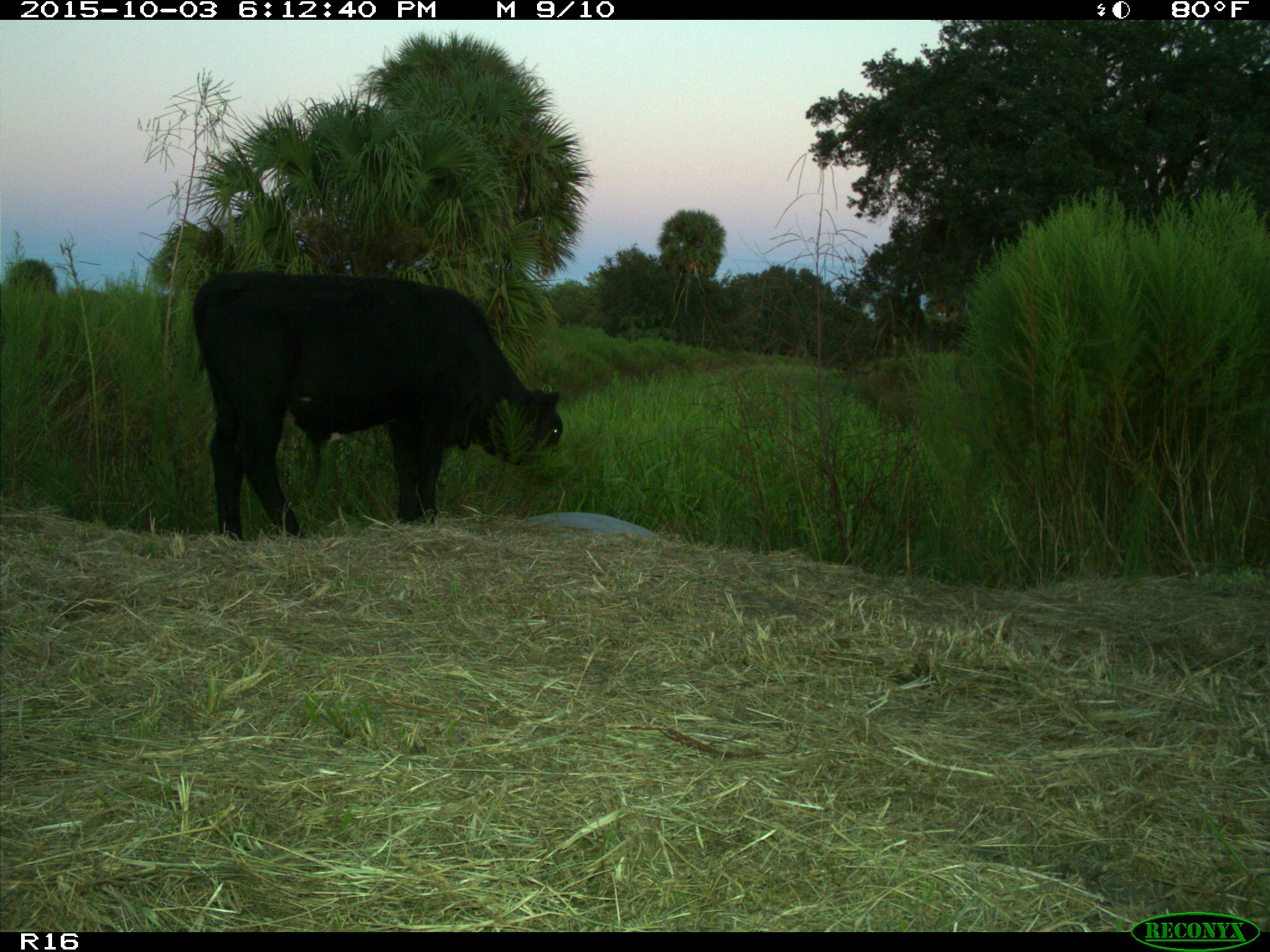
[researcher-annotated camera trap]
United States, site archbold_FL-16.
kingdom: Animalia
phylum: Chordata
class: Mammalia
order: Artiodactyla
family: Bovidae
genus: Bos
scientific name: Bos taurus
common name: domestic cow